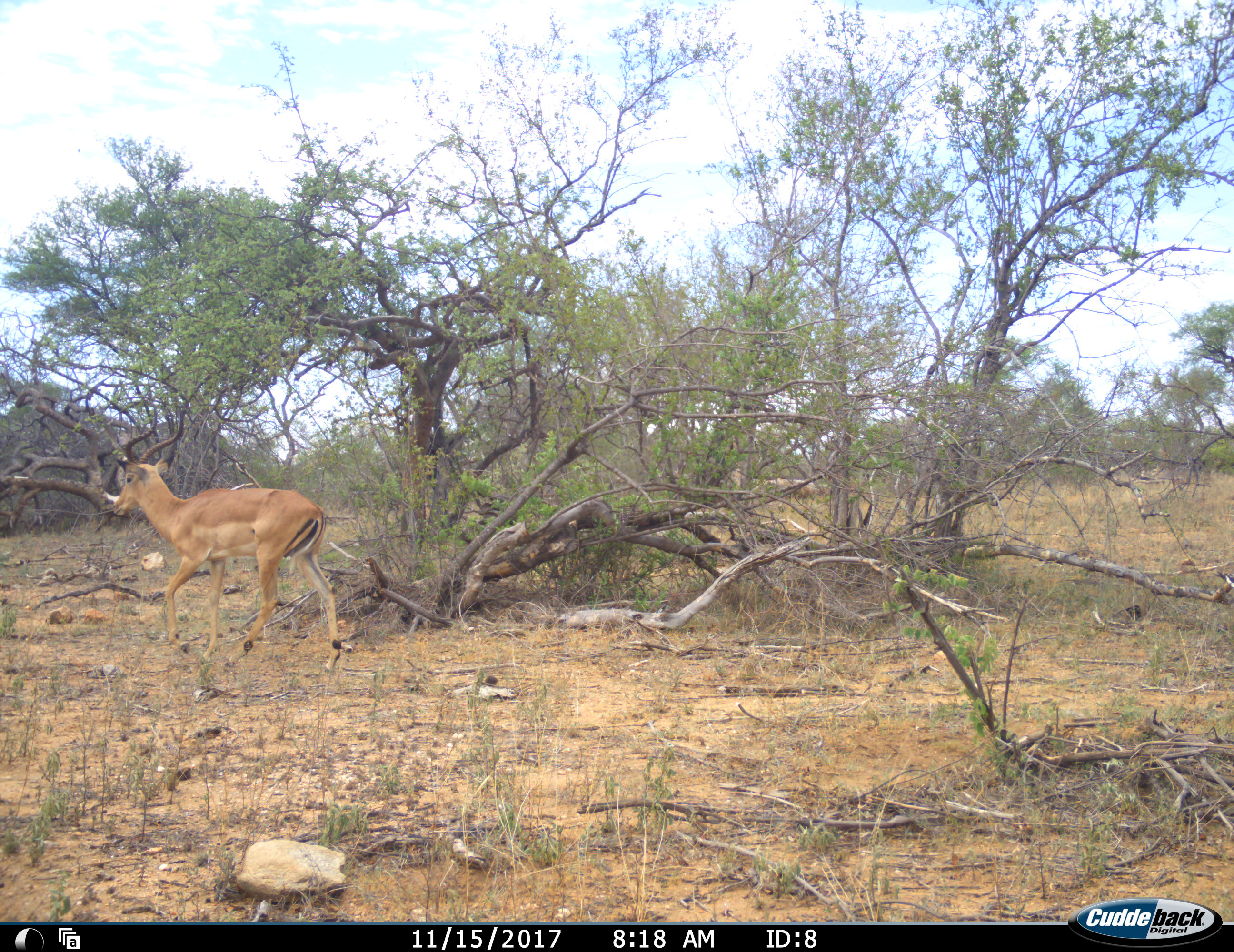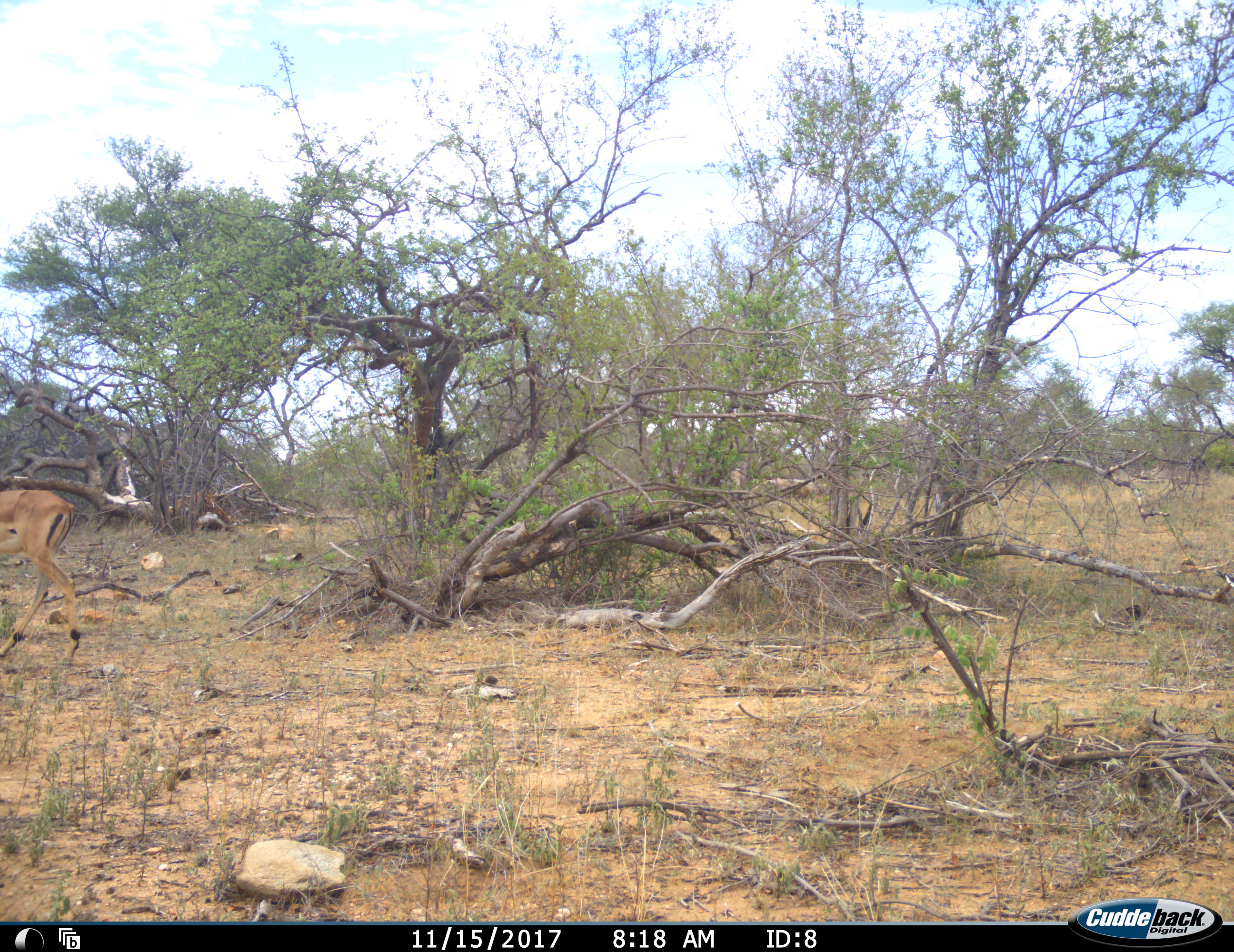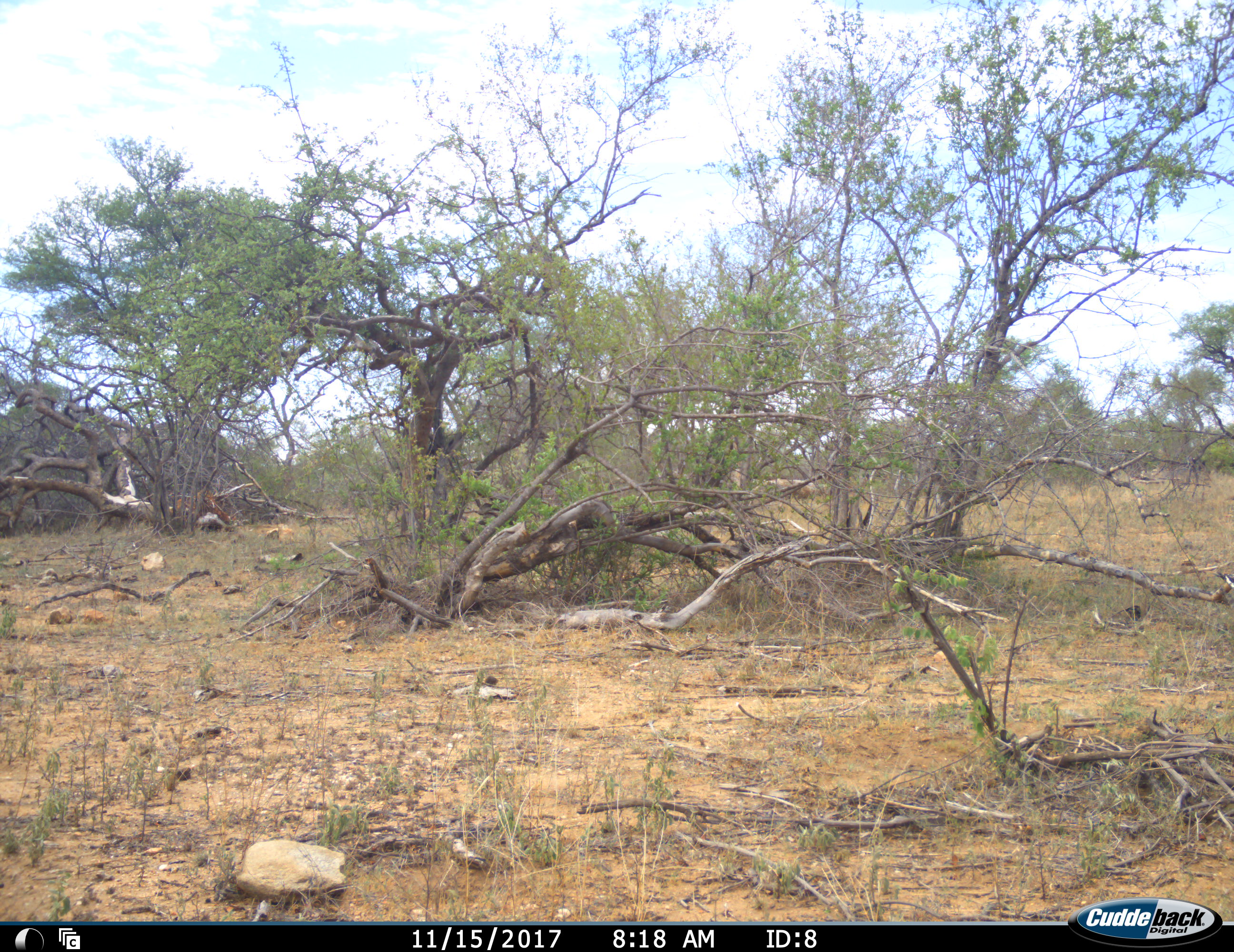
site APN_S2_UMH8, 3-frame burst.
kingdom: Animalia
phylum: Chordata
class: Mammalia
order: Artiodactyla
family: Bovidae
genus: Aepyceros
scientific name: Aepyceros melampus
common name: impala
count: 1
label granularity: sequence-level